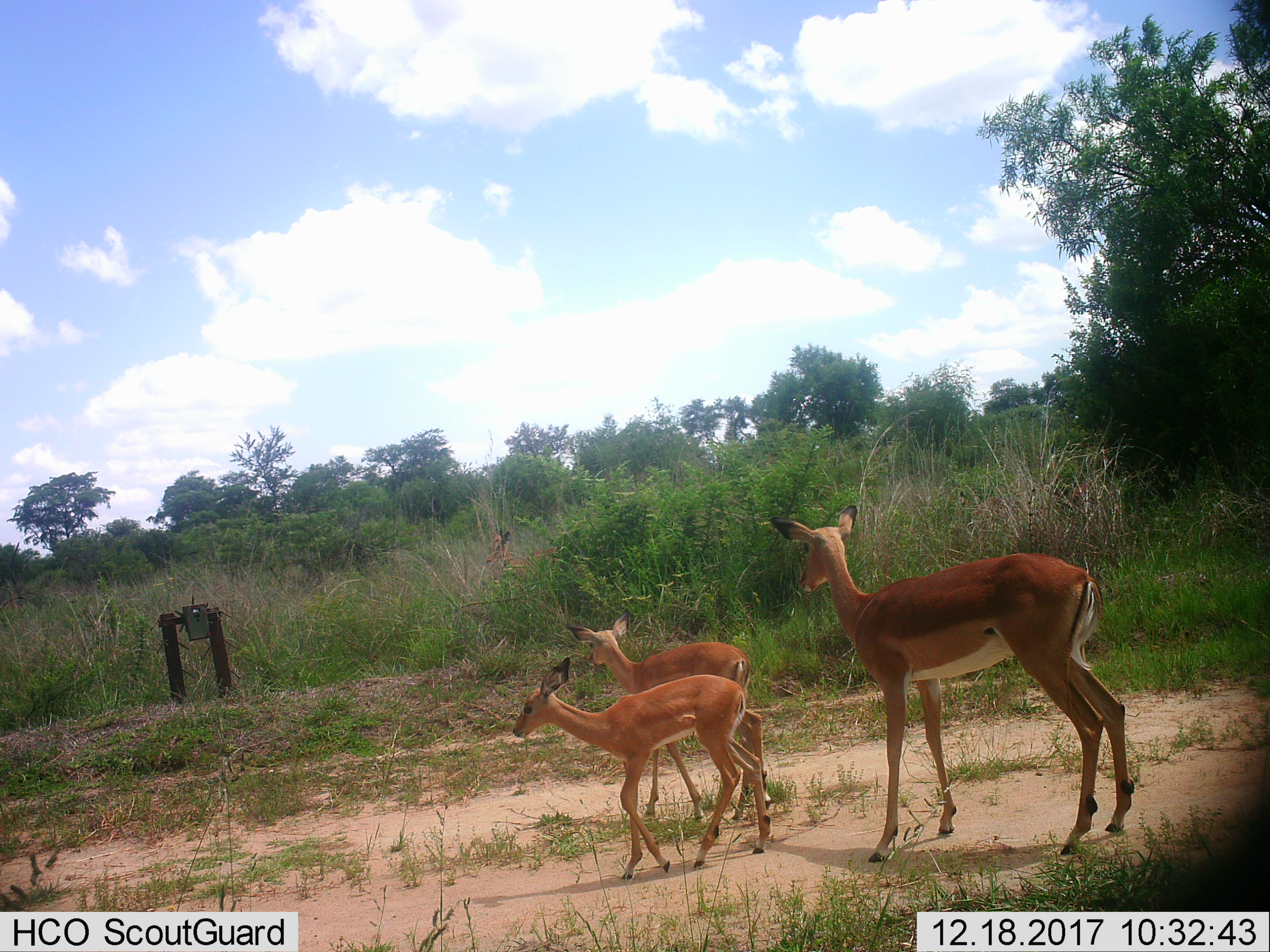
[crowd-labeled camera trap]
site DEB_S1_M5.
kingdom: Animalia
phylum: Chordata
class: Mammalia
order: Artiodactyla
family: Bovidae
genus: Aepyceros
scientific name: Aepyceros melampus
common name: impala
Impala (Aepyceros melampus), count 3. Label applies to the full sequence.